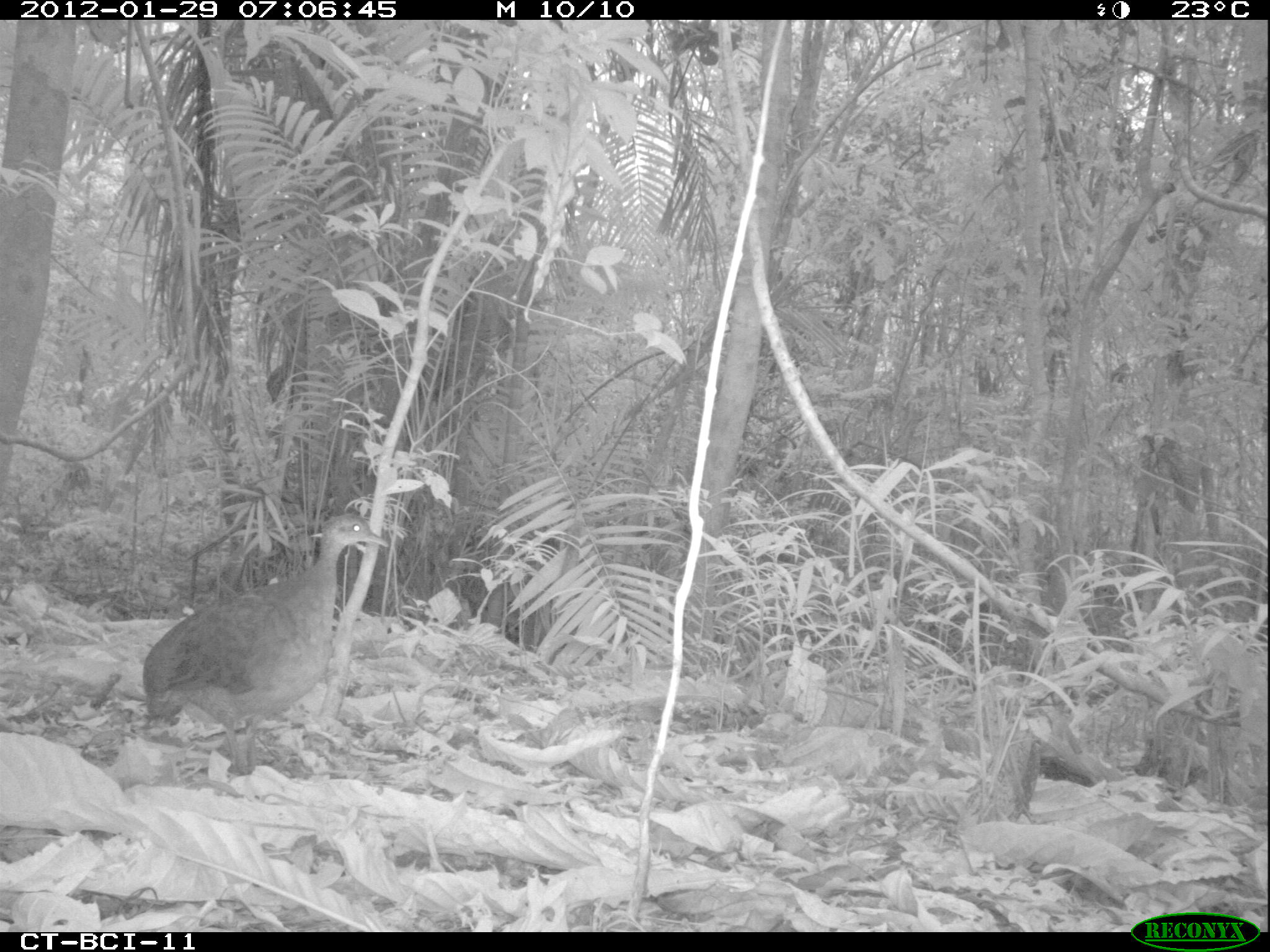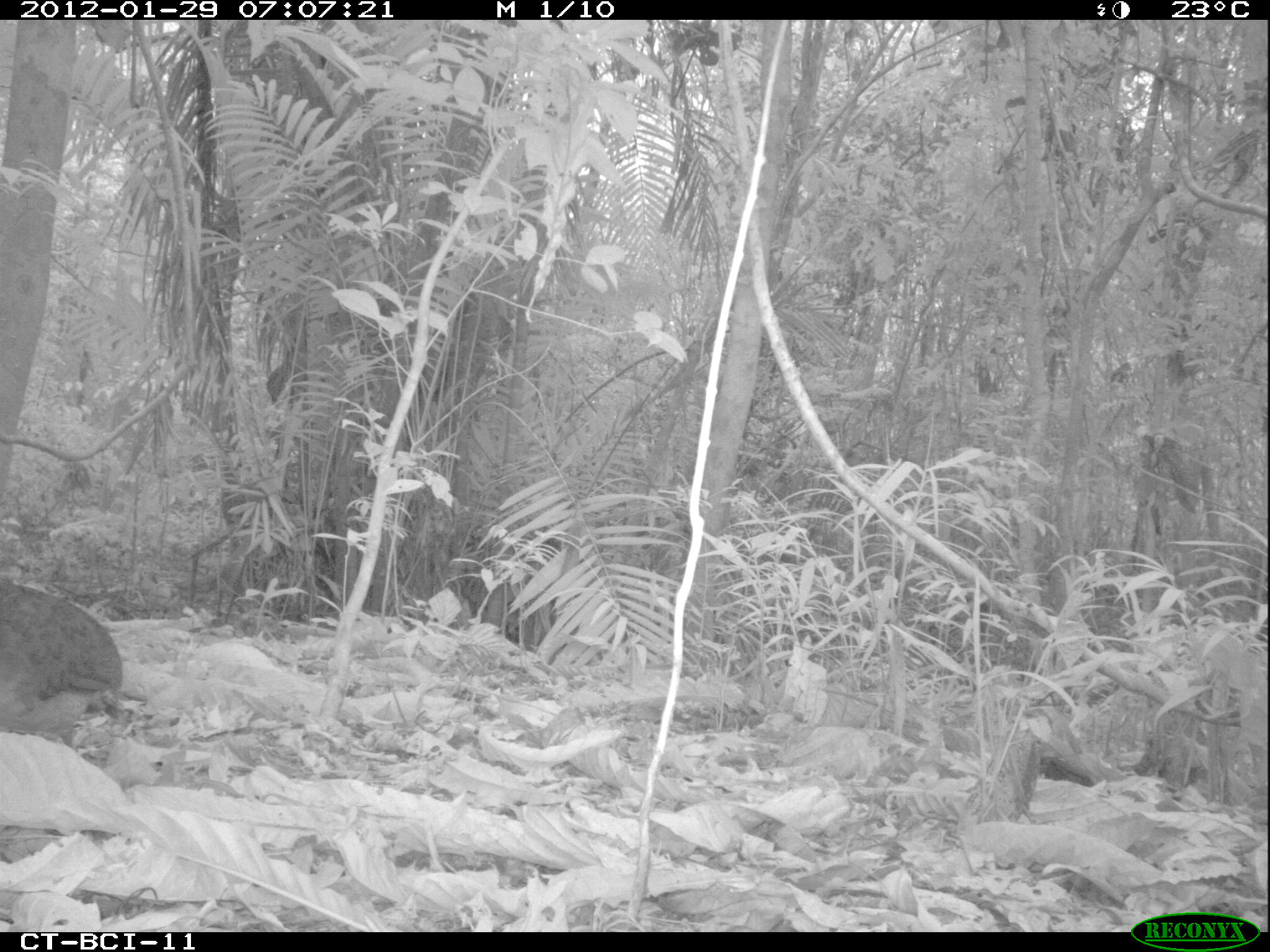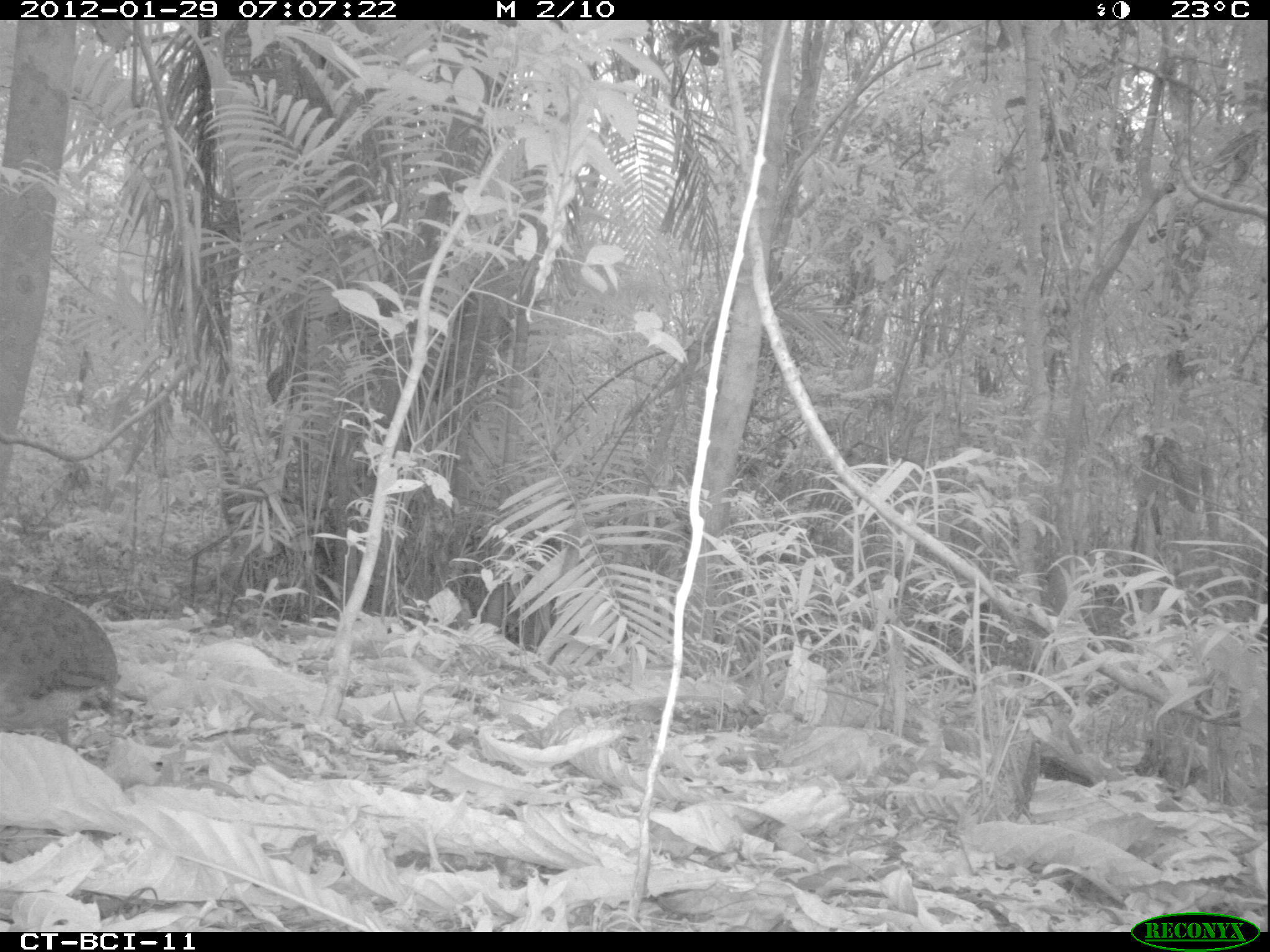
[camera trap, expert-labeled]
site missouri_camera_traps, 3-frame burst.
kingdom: Animalia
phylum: Chordata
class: Aves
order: Tinamiformes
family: Tinamidae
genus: Tinamus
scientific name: Tinamus major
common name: great tinamou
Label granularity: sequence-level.